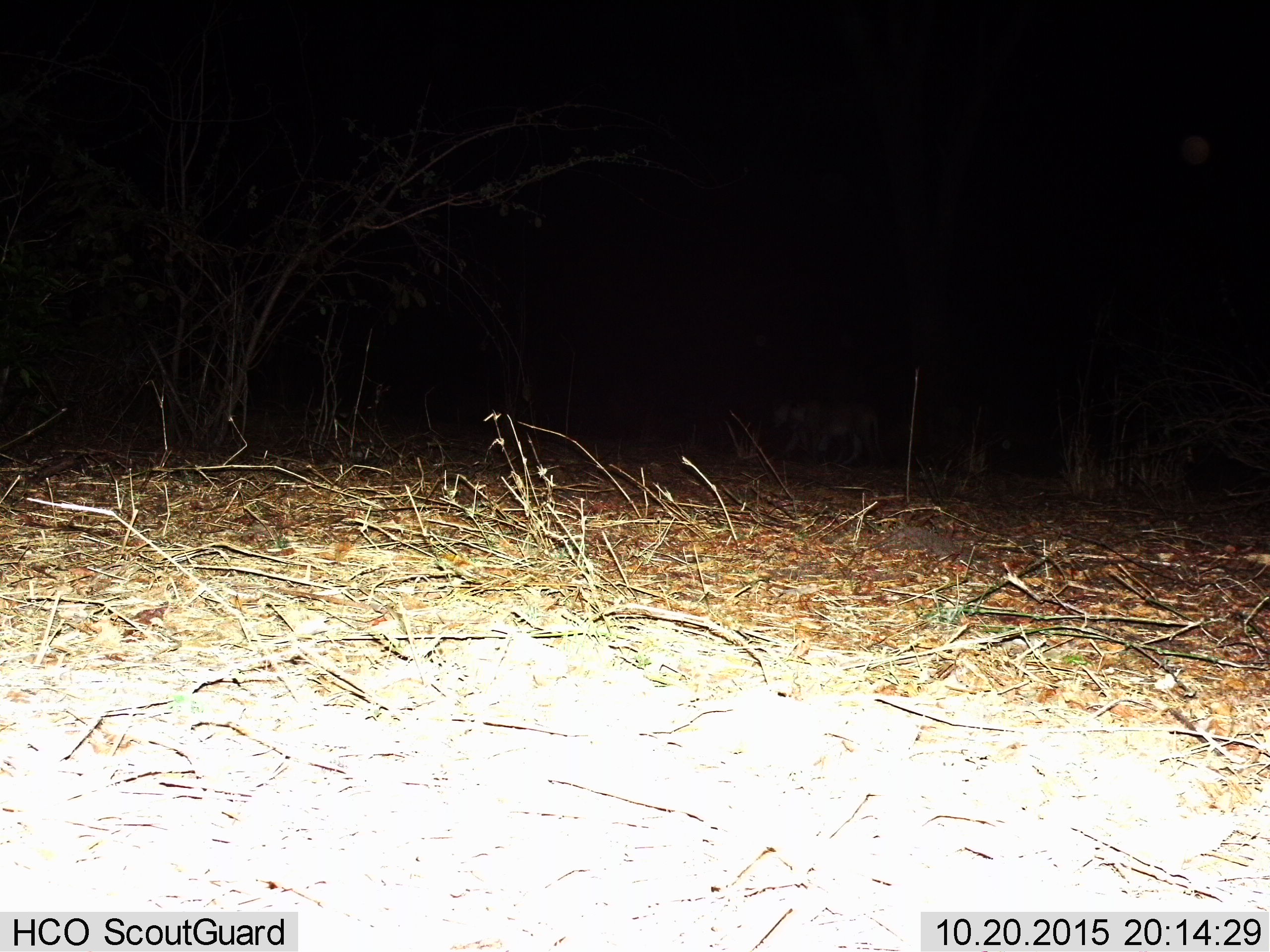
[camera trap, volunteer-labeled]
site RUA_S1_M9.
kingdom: Animalia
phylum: Chordata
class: Mammalia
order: Carnivora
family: Felidae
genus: Panthera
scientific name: Panthera leo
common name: lion female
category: lionfemale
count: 2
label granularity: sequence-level